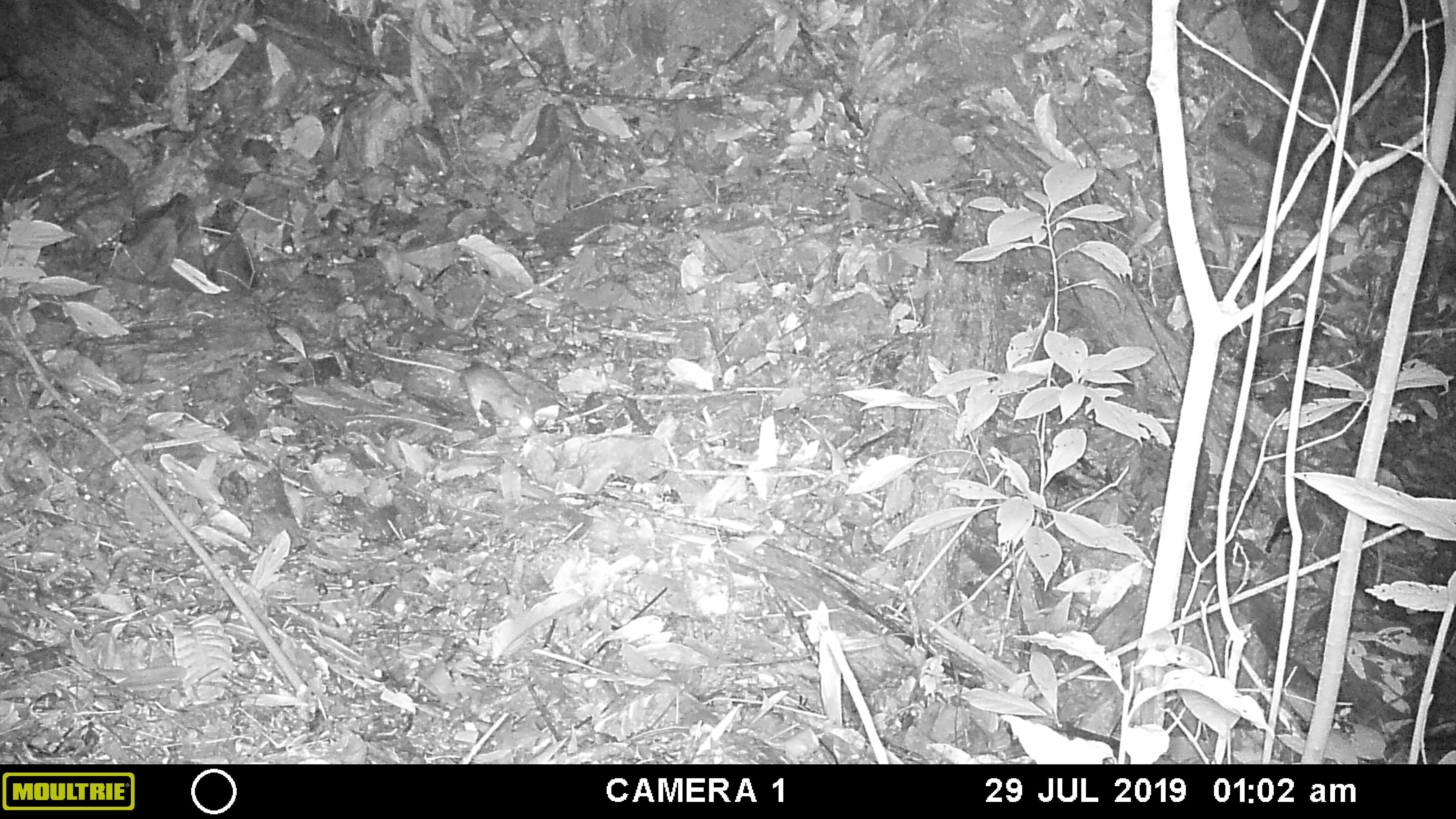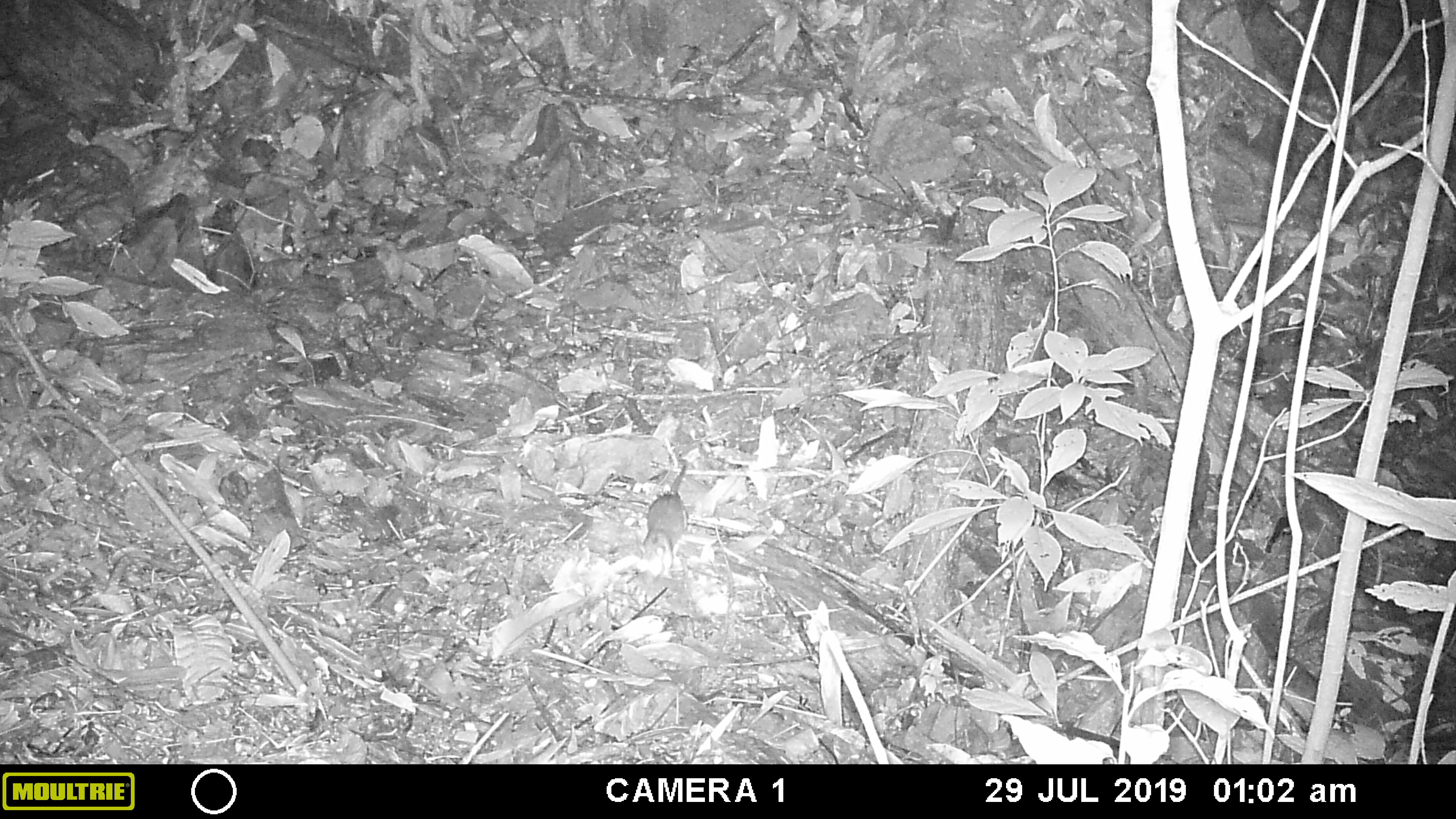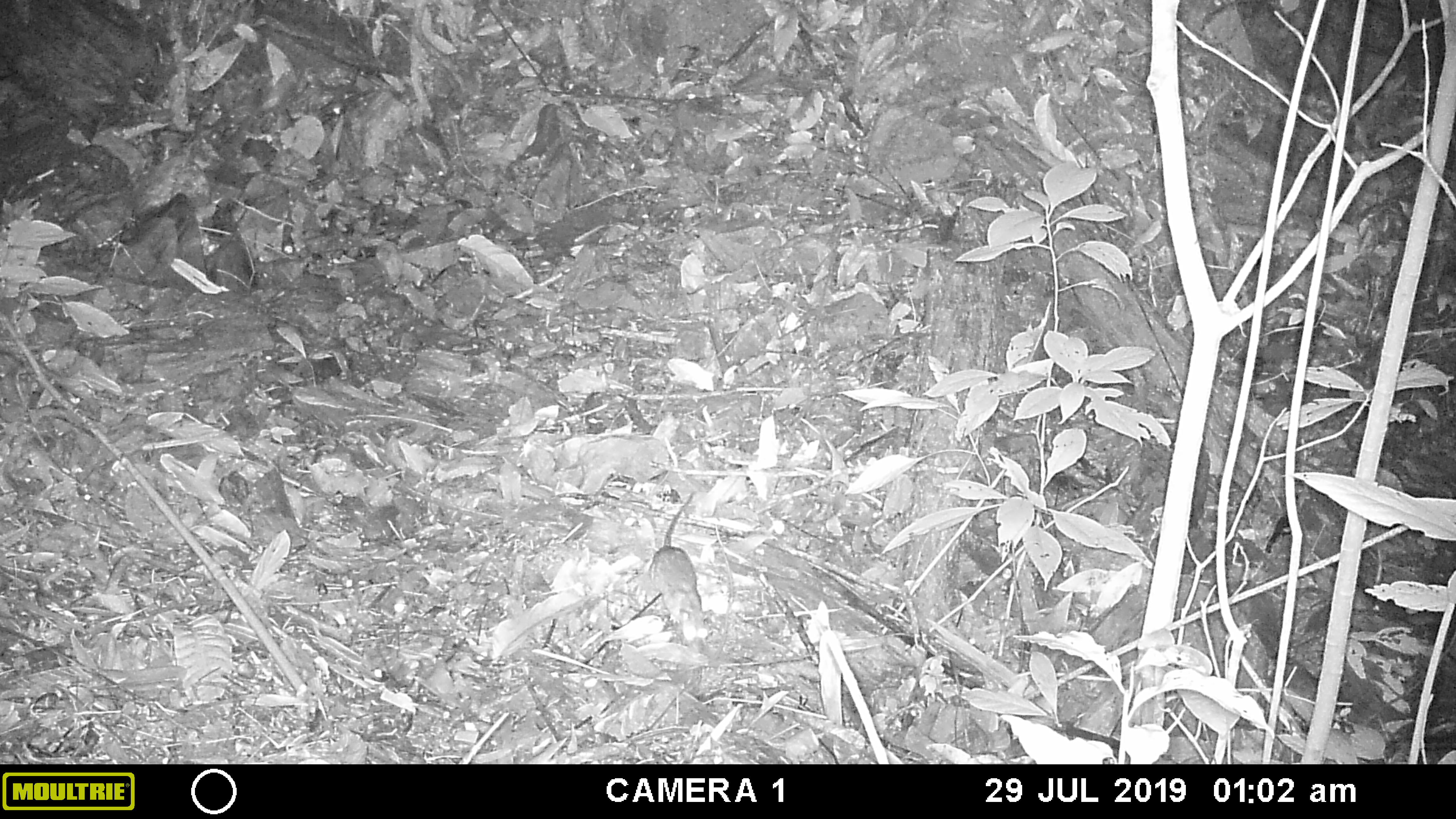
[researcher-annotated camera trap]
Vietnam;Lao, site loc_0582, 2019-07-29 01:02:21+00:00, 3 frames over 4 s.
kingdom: Animalia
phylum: Chordata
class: Mammalia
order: Rodentia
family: Muridae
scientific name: Muridae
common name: old-world mice and rats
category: unidentified murid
Unidentified murid (old-world mice and rats) (Muridae). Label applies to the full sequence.